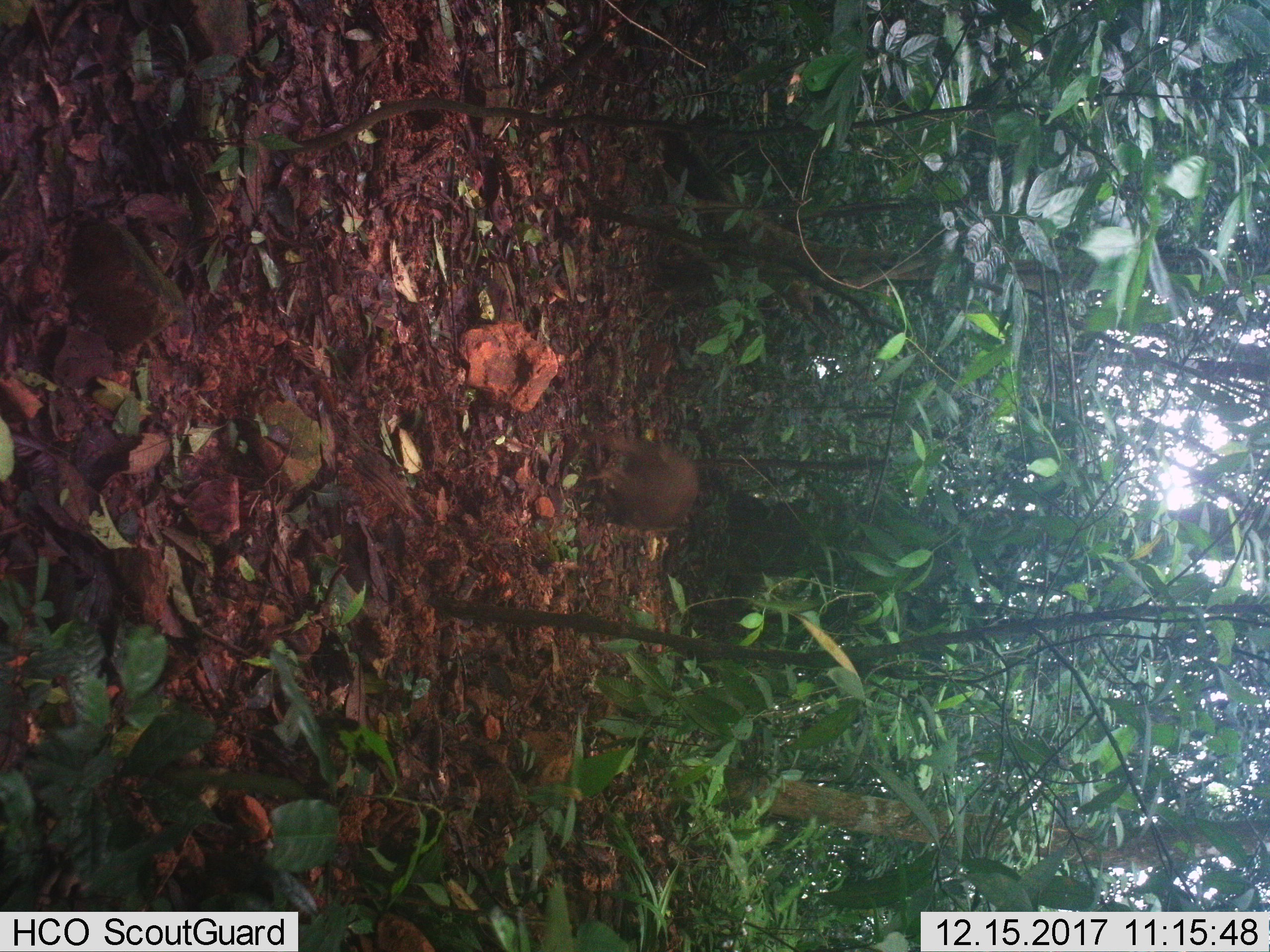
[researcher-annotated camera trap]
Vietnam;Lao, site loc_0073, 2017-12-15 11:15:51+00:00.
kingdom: Animalia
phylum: Chordata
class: Mammalia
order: Artiodactyla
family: Suidae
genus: Sus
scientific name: Sus scrofa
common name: eurasian wild pig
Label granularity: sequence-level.